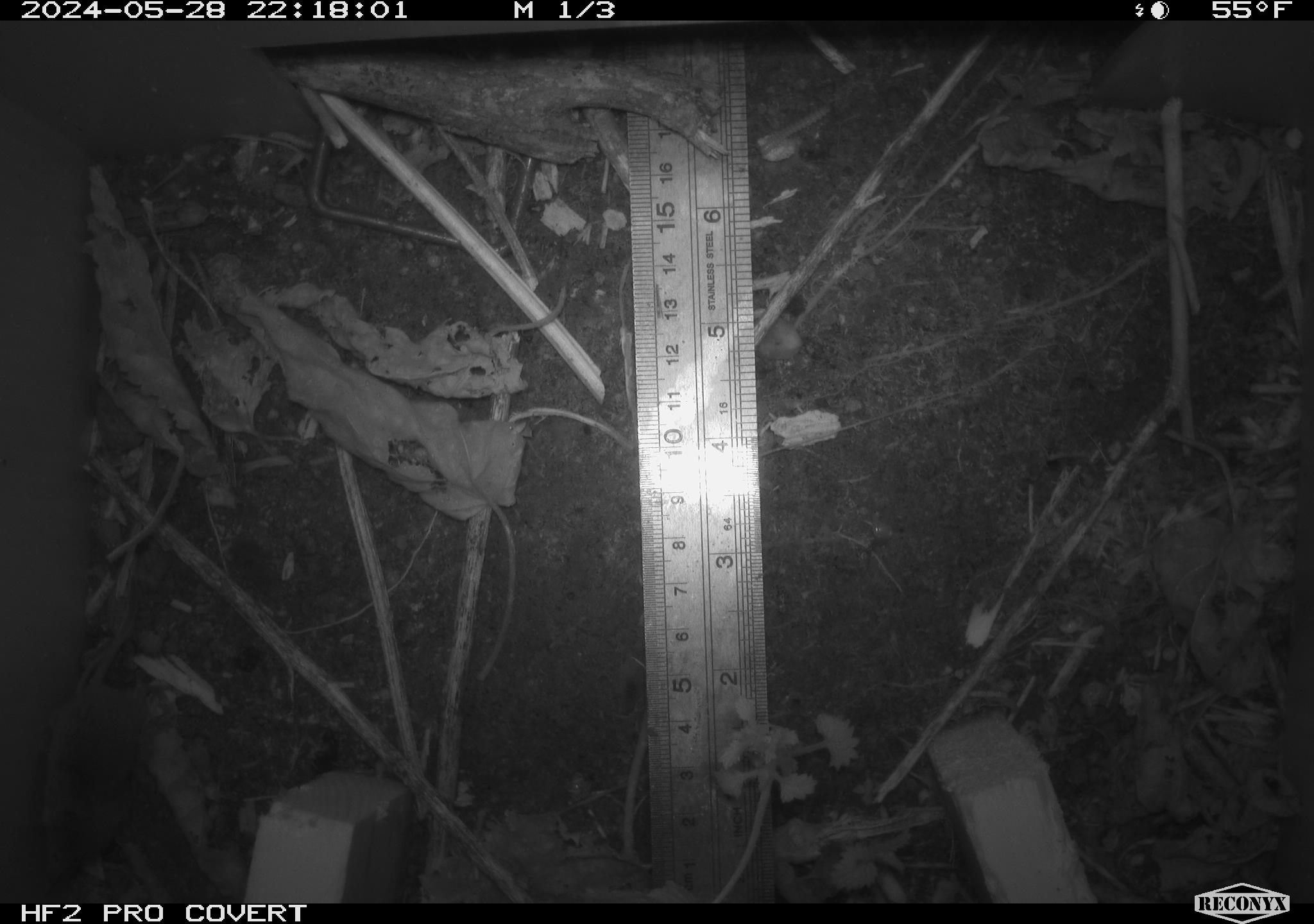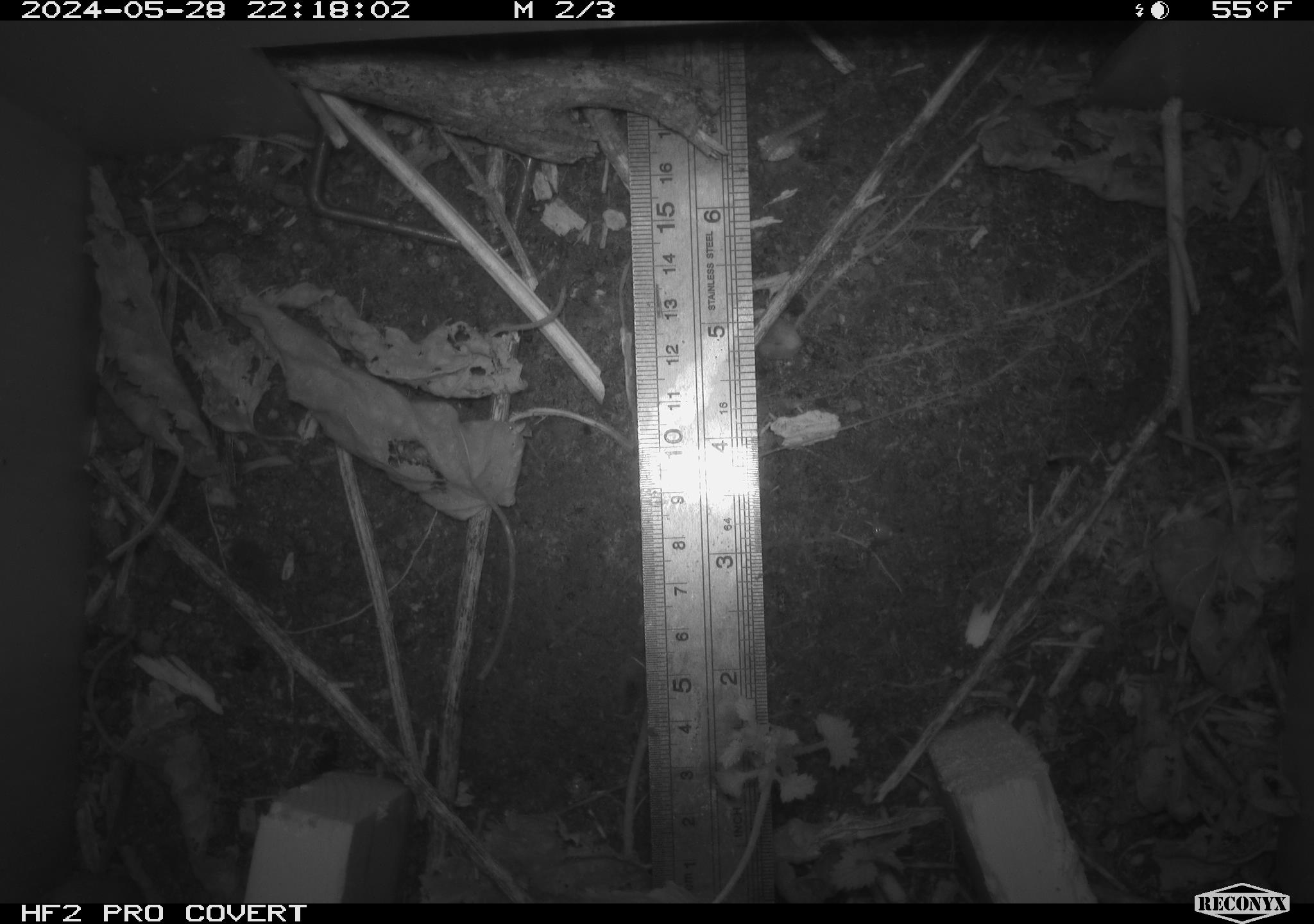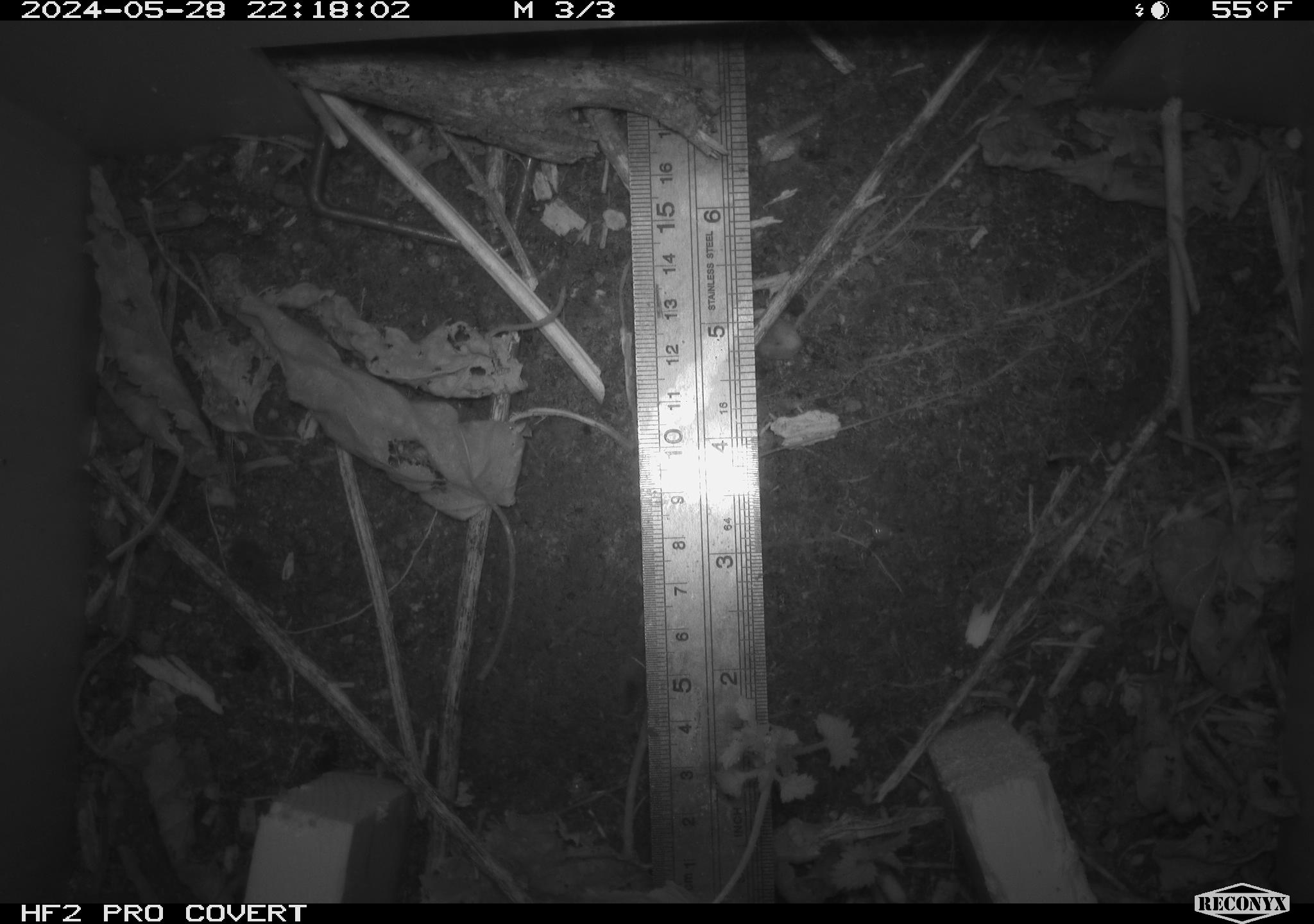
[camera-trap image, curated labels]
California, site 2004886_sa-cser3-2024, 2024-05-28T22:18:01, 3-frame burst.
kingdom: Animalia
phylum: Chordata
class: Mammalia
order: Eulipotyphla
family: Soricidae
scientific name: Soricidae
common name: shrews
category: soricidae family